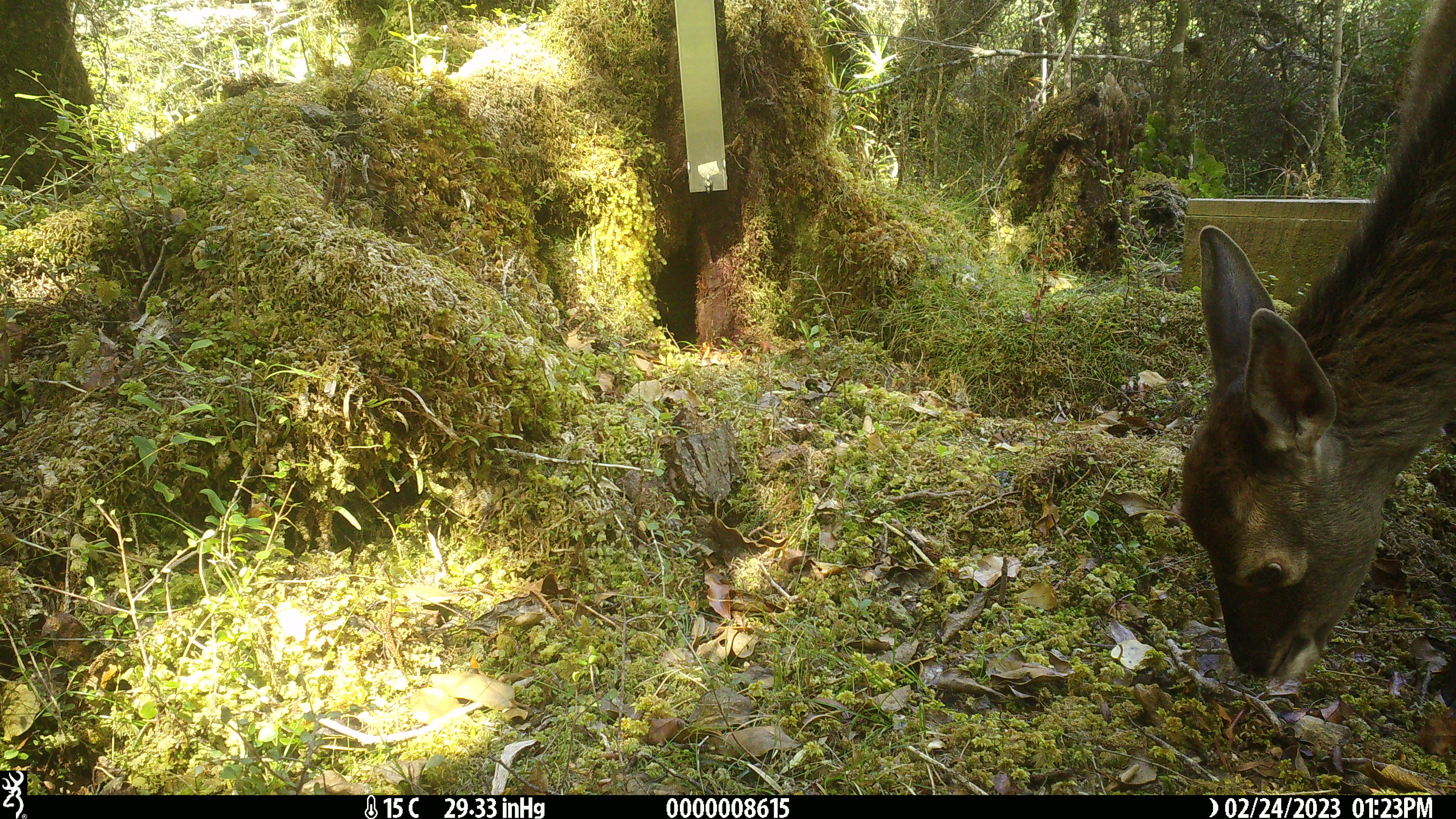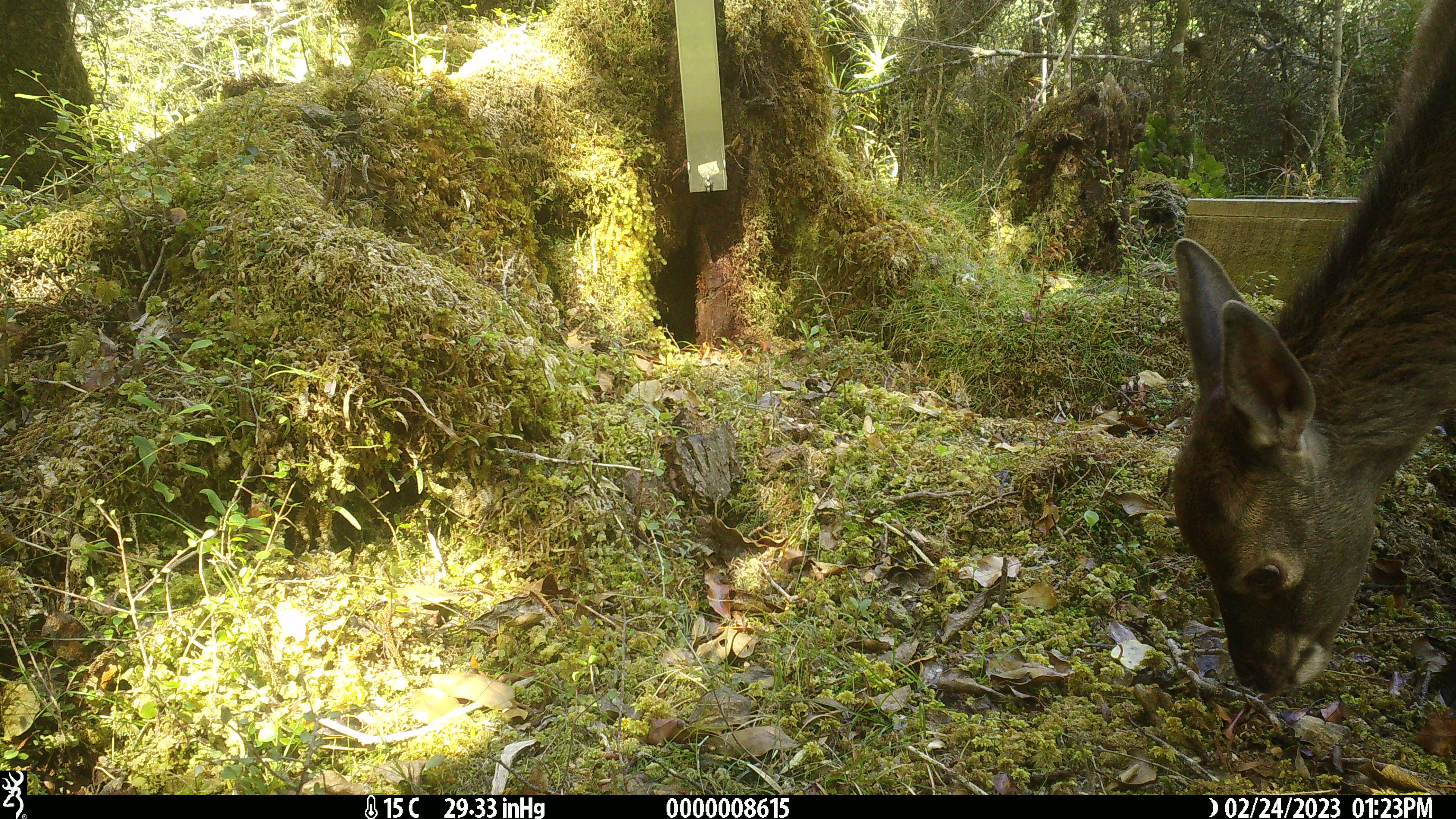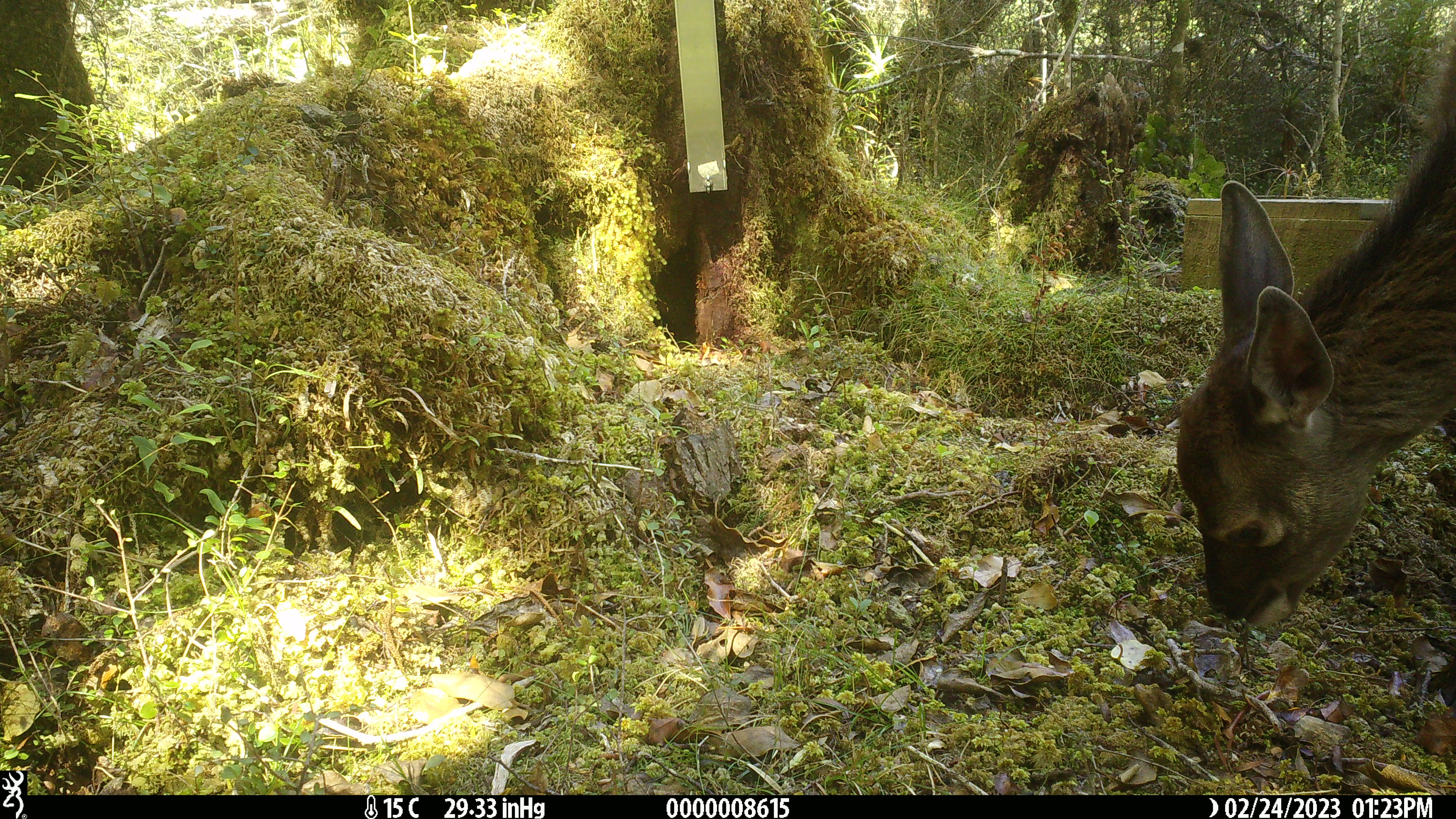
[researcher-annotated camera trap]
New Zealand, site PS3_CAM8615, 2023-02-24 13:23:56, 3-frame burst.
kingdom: Animalia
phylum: Chordata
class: Mammalia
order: Artiodactyla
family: Cervidae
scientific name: Cervidae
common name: deer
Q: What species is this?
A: Deer (Cervidae).